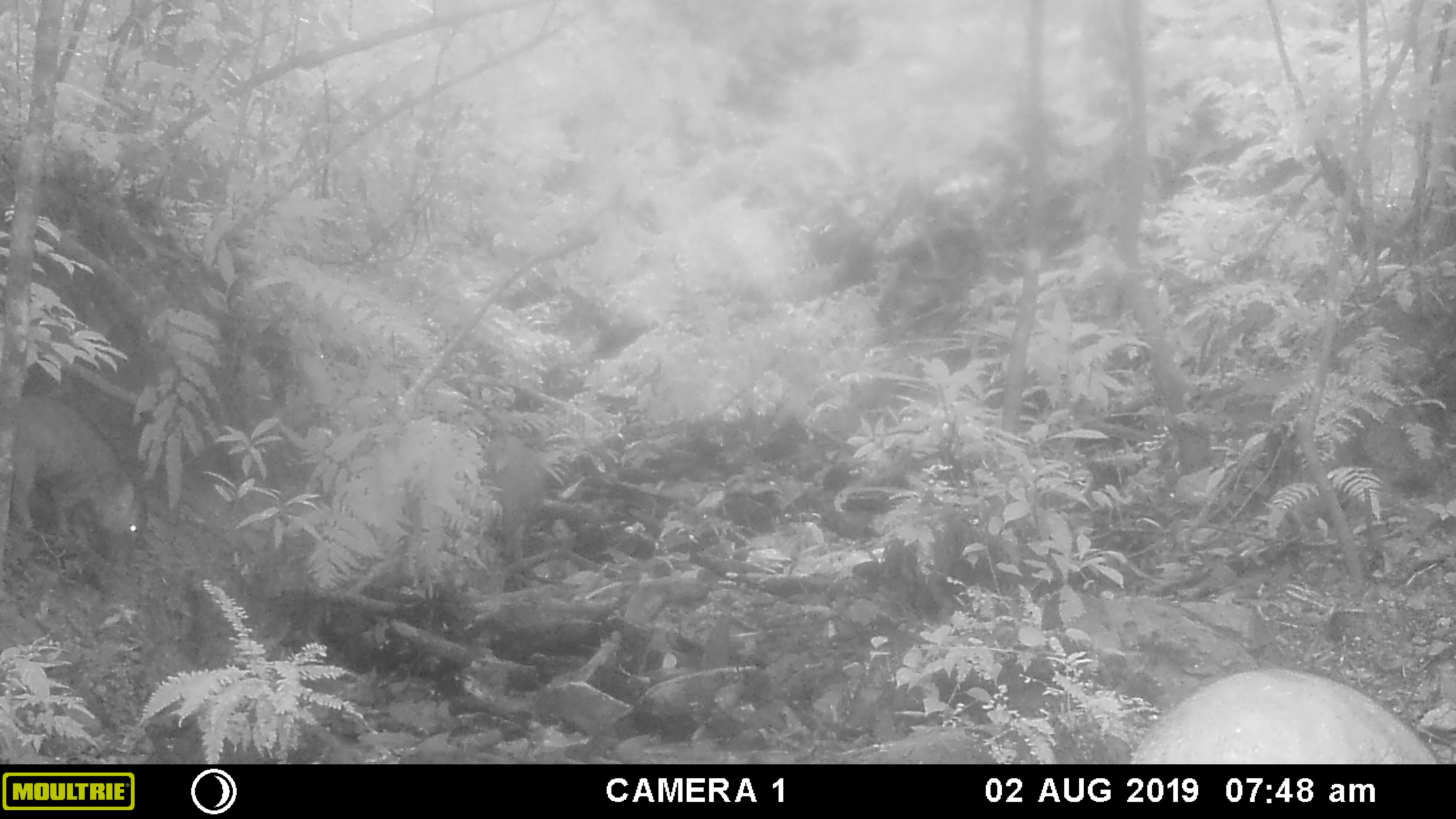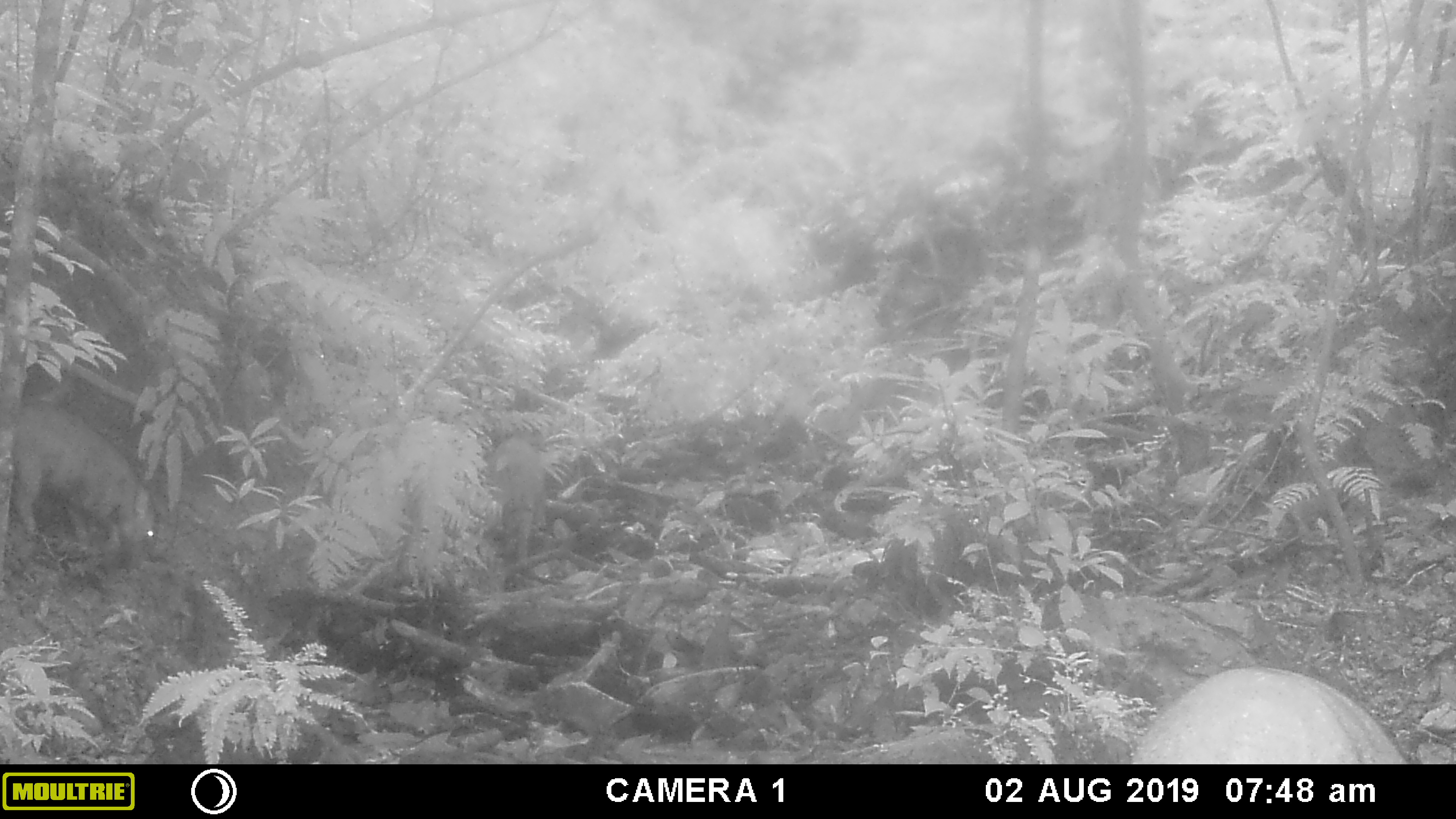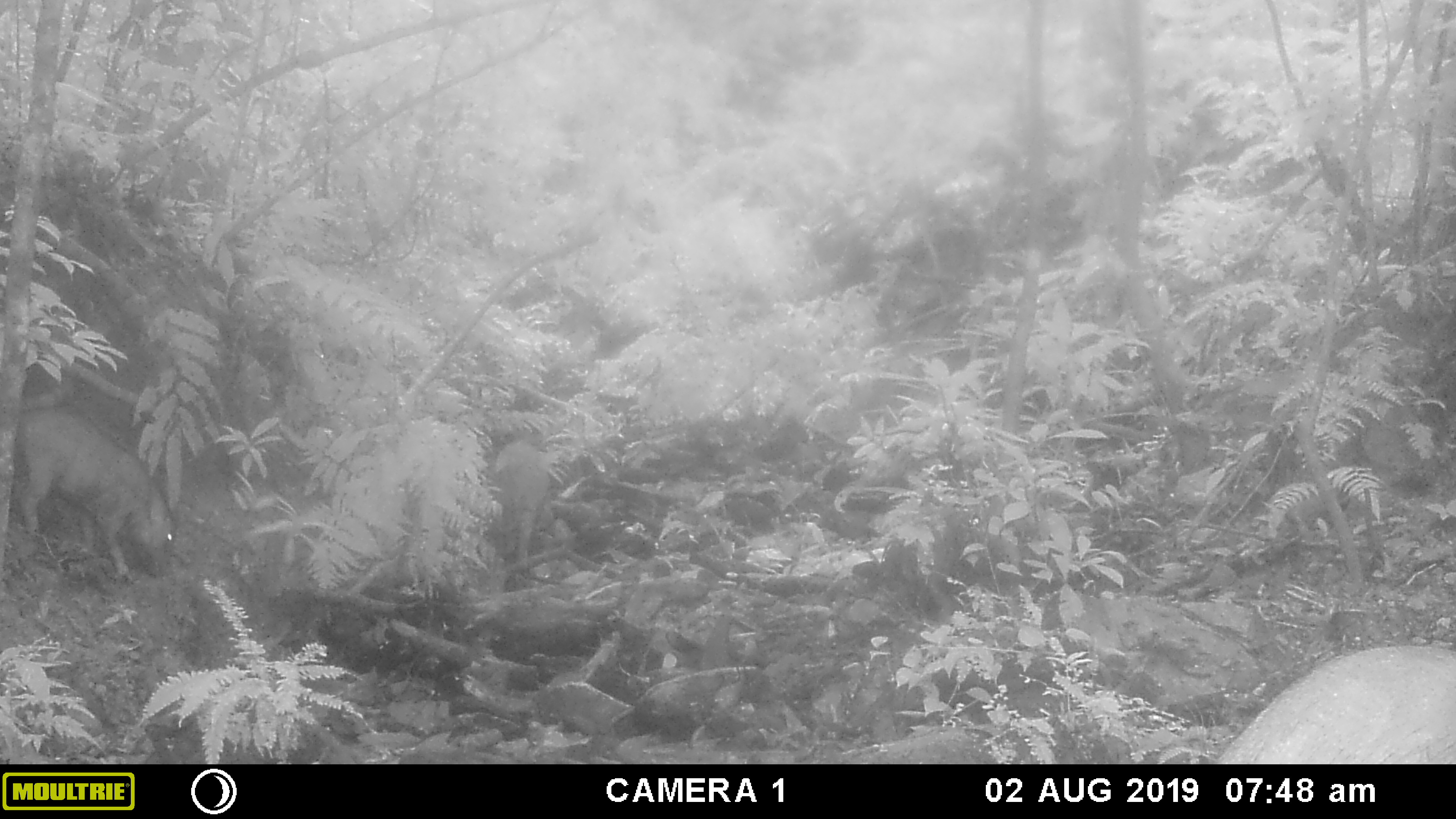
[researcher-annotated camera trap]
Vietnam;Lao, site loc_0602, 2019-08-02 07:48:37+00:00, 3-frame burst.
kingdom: Animalia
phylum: Chordata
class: Mammalia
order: Artiodactyla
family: Suidae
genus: Sus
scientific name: Sus scrofa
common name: eurasian wild pig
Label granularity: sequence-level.